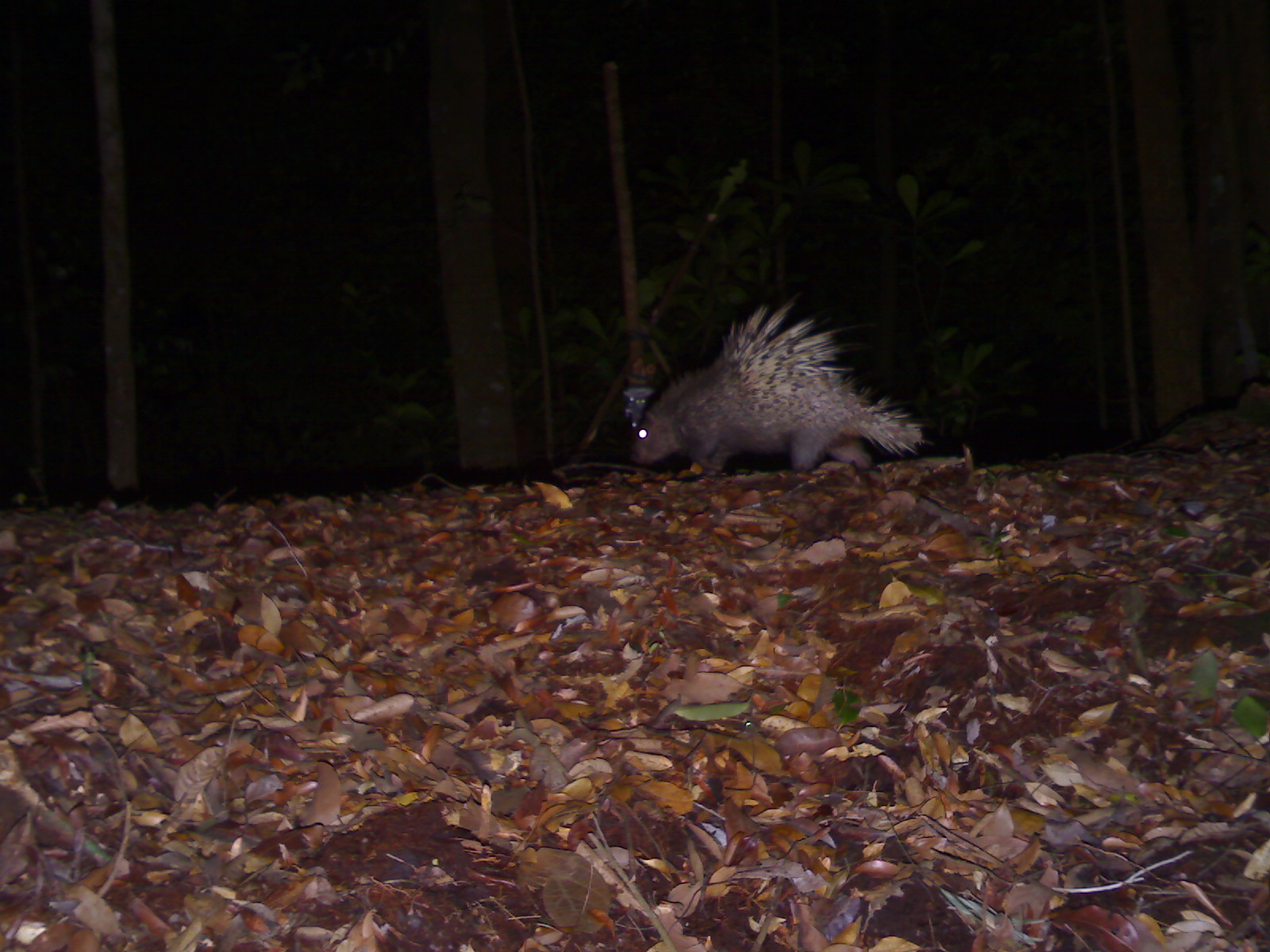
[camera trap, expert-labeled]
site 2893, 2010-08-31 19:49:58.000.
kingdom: Animalia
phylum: Chordata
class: Mammalia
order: Rodentia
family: Hystricidae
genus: Hystrix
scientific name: Hystrix brachyura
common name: east asian porcupine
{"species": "Hystrix brachyura (east asian porcupine)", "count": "1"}